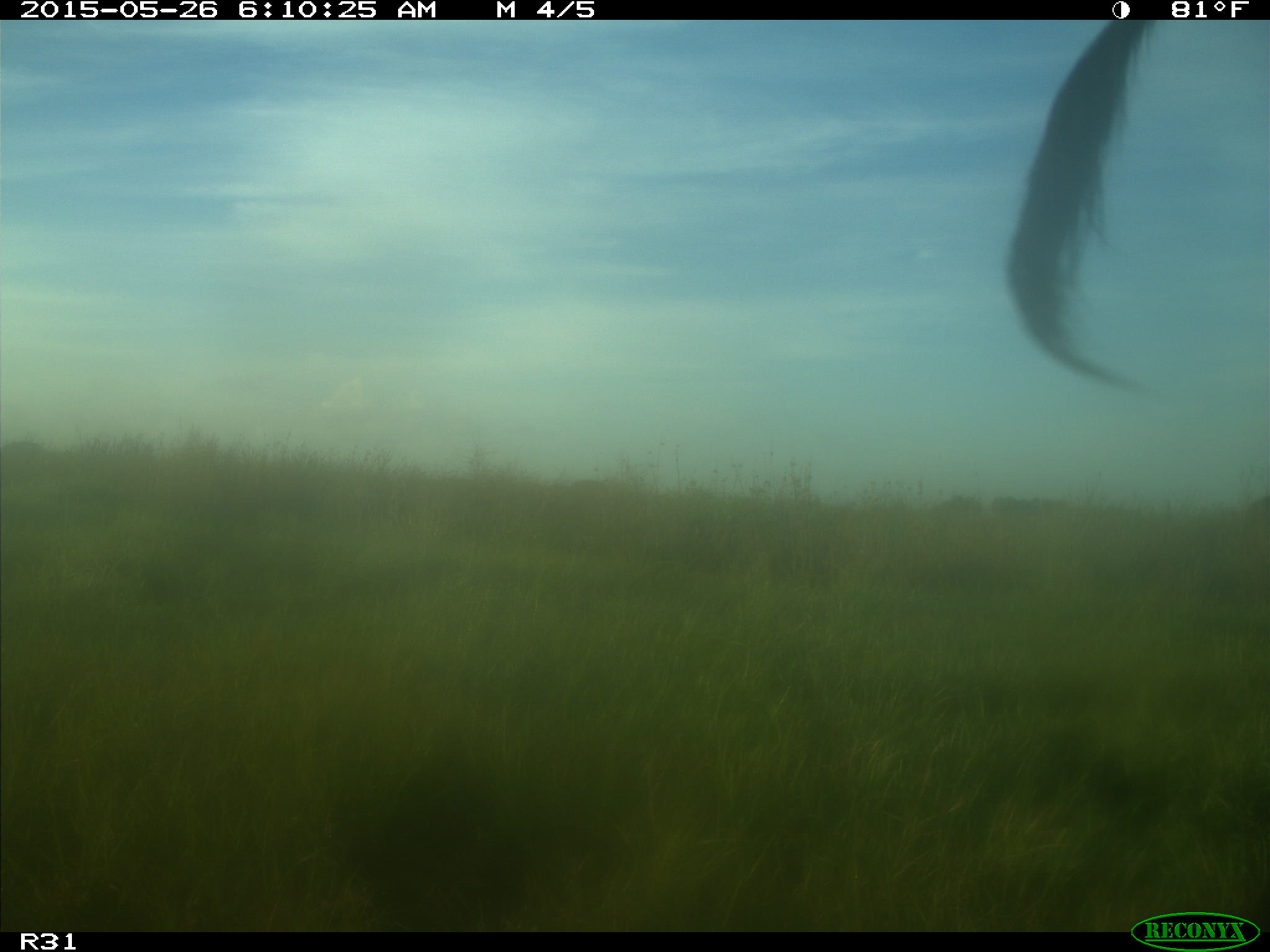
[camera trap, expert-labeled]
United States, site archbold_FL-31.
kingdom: Animalia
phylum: Chordata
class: Mammalia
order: Artiodactyla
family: Bovidae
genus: Bos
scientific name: Bos taurus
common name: domestic cow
Bos taurus (domestic cow).